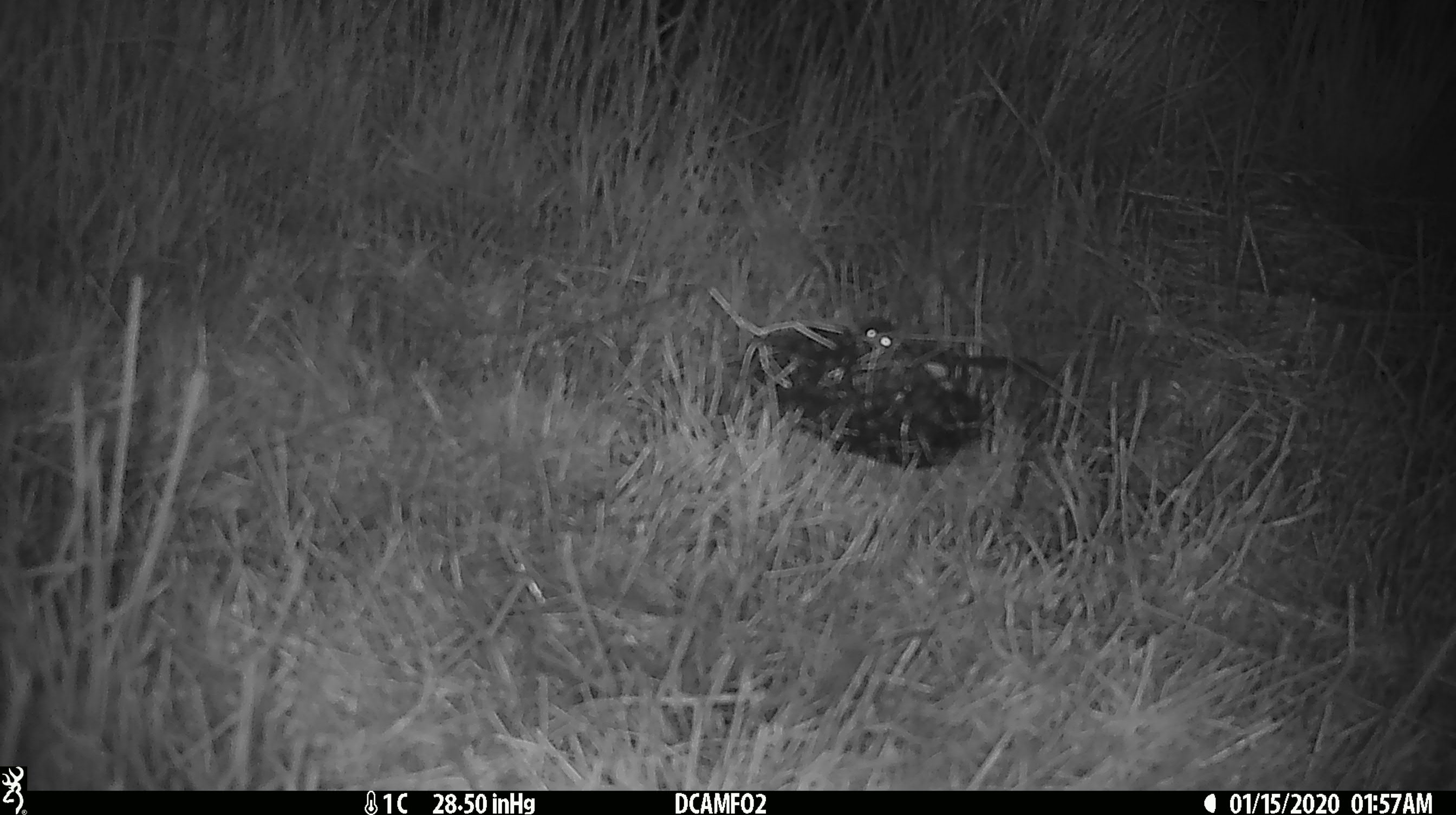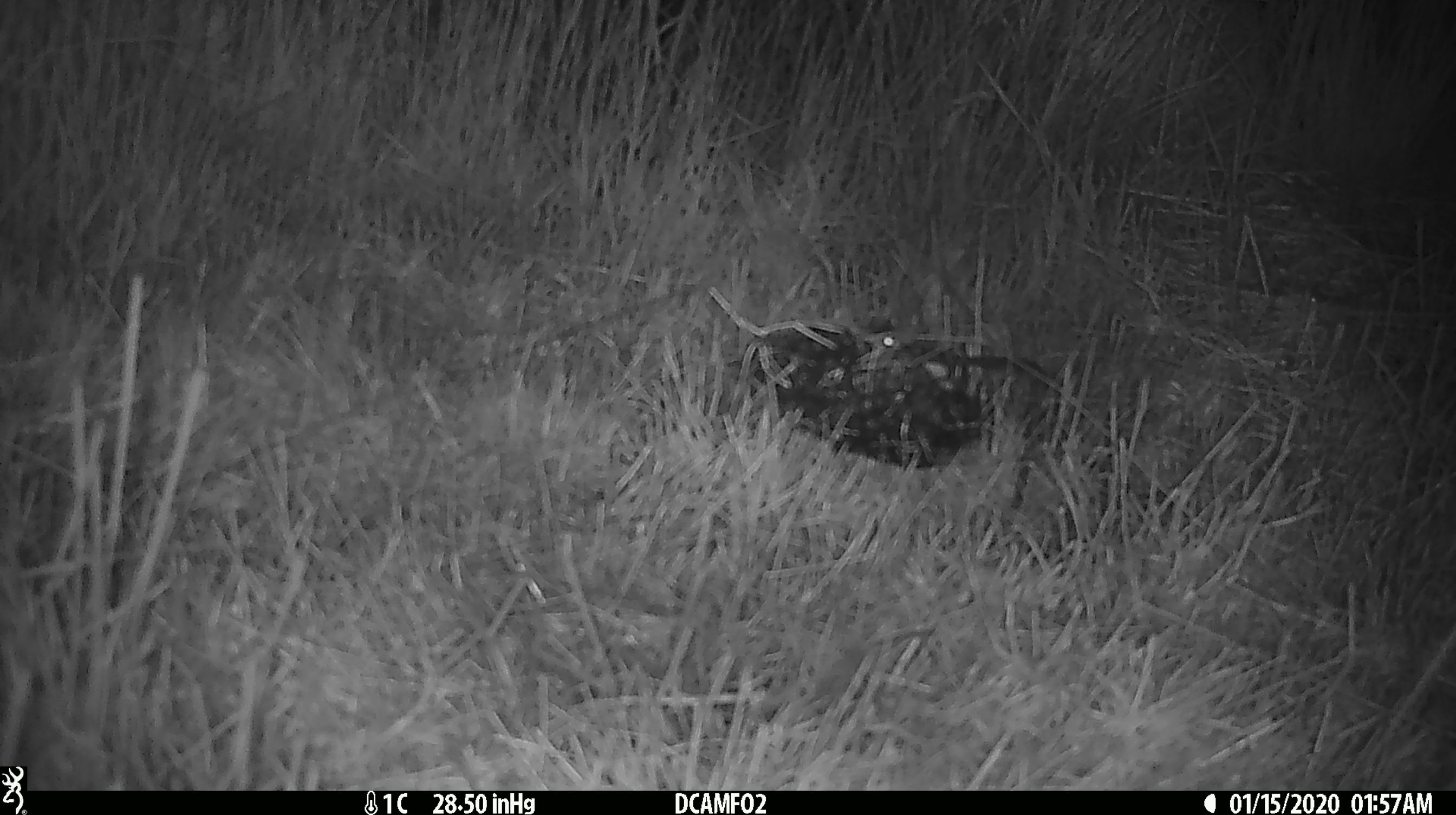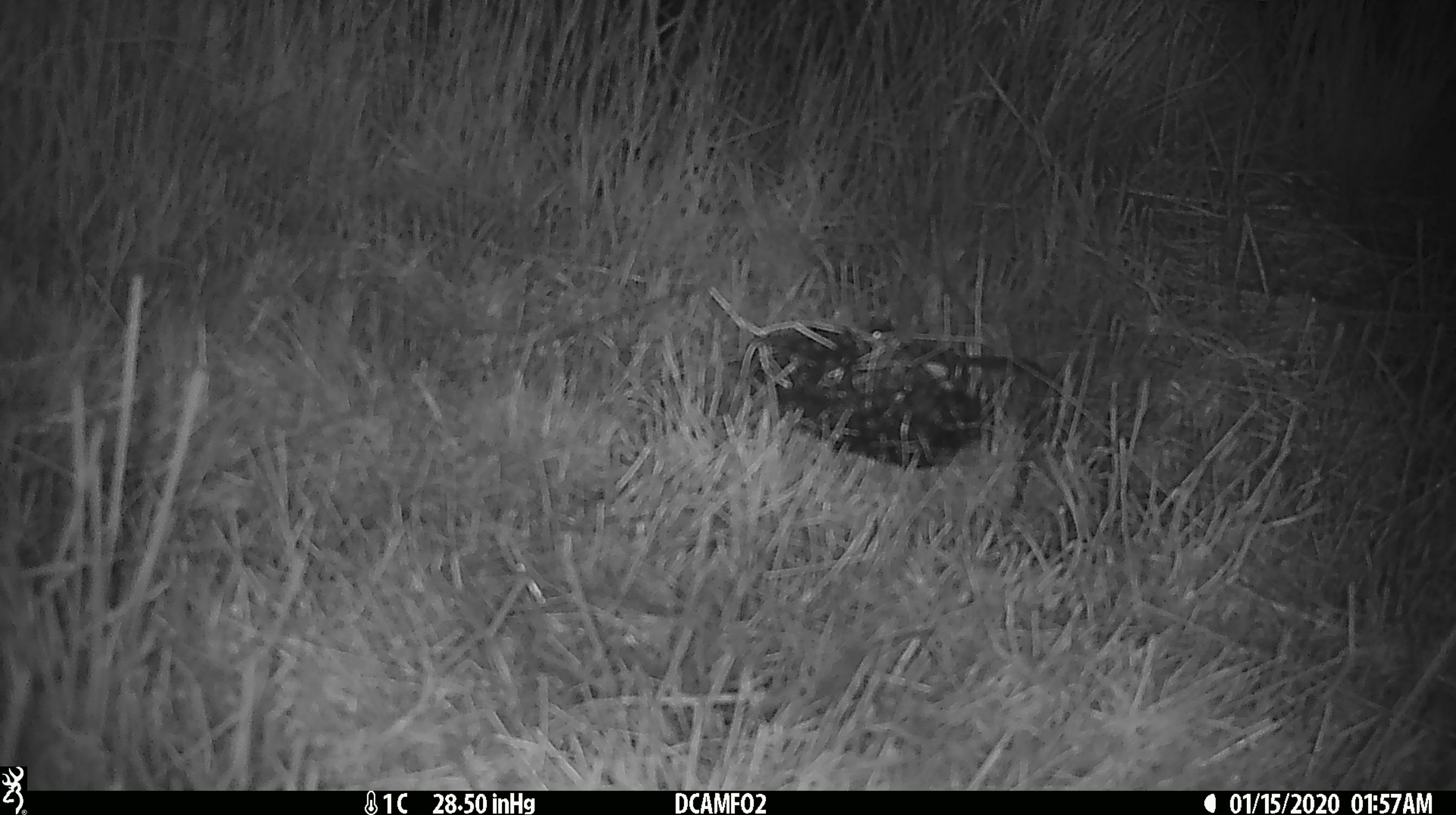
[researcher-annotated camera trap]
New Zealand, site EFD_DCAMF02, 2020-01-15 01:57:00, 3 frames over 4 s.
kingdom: Animalia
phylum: Chordata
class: Mammalia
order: Rodentia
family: Muridae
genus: Mus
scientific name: Mus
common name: mouse